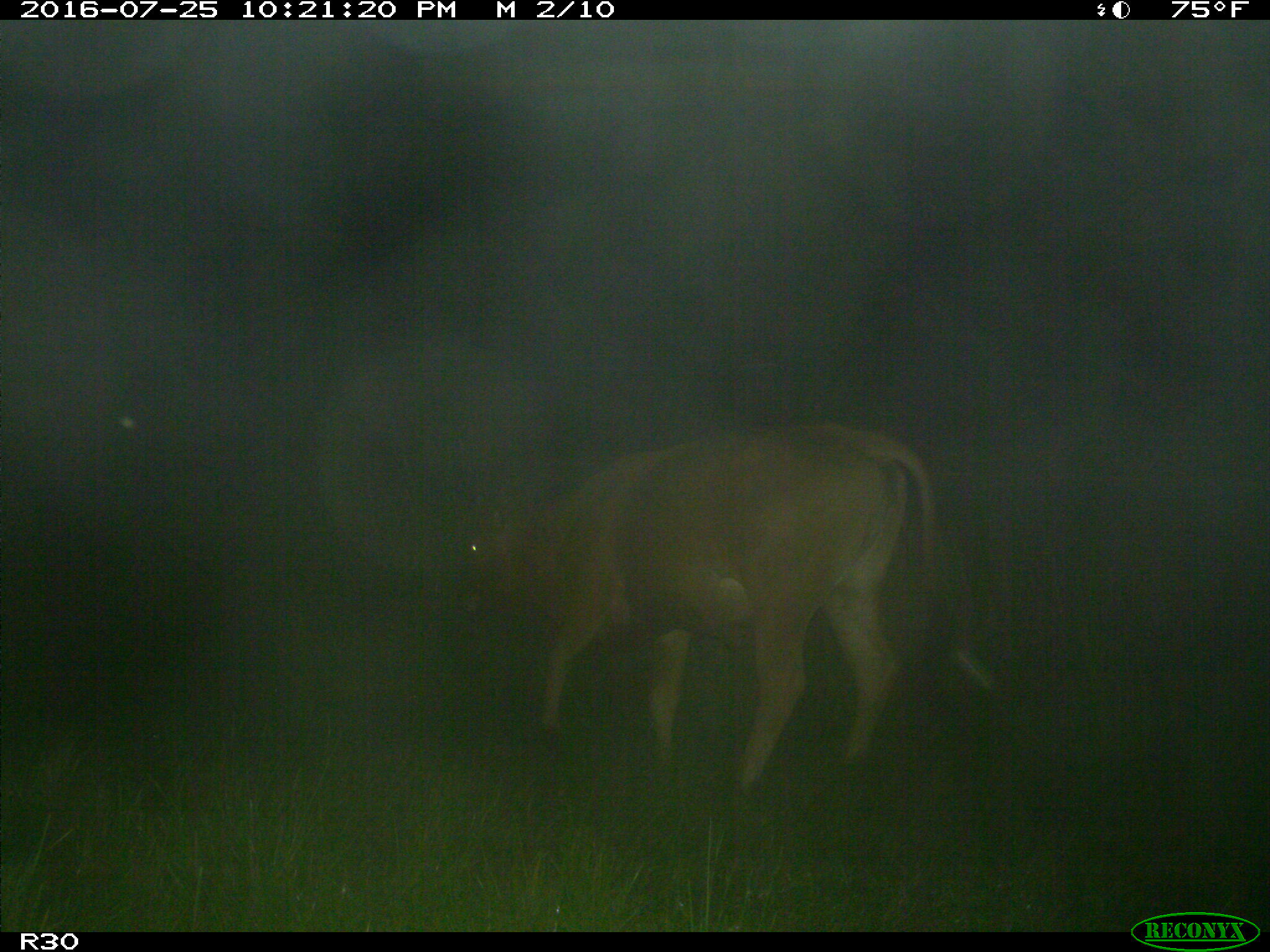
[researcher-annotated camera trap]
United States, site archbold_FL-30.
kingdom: Animalia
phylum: Chordata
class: Mammalia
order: Artiodactyla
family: Bovidae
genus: Bos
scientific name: Bos taurus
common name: domestic cow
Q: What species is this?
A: Bos taurus (domestic cow).